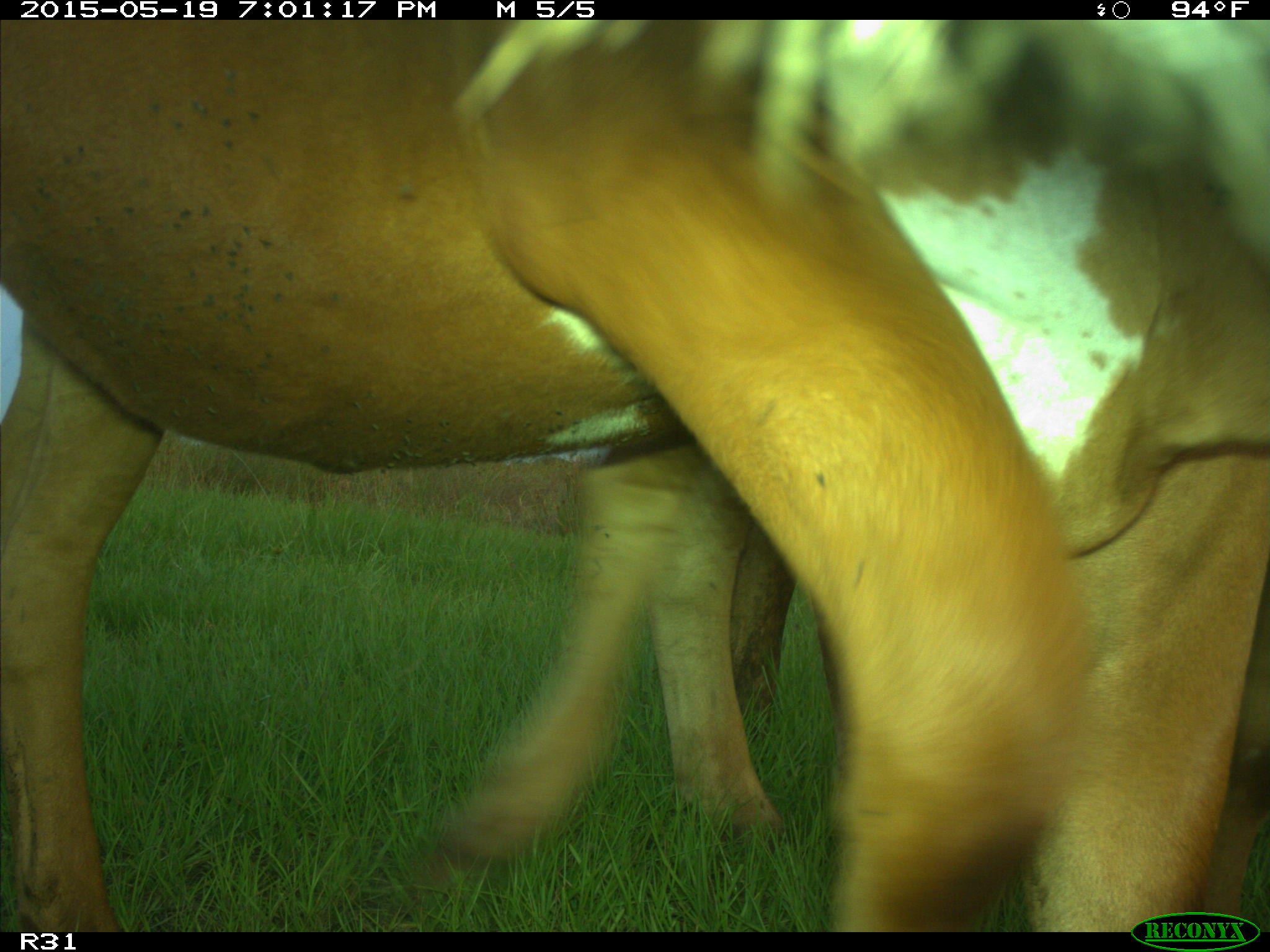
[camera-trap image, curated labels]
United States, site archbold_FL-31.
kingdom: Animalia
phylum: Chordata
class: Mammalia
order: Artiodactyla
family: Bovidae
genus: Bos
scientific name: Bos taurus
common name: domestic cow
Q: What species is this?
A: Bos taurus (domestic cow).